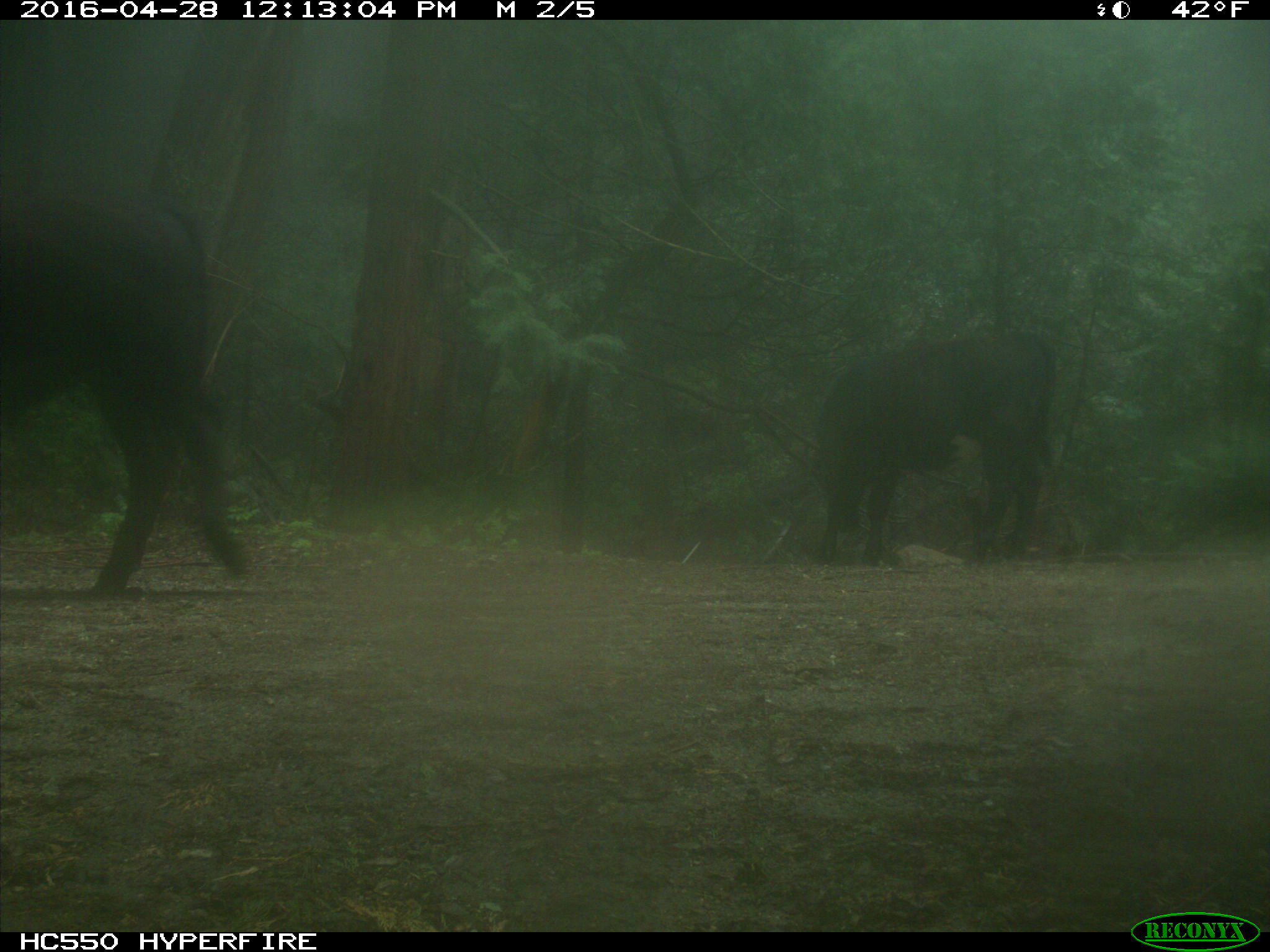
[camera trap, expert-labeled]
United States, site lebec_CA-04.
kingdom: Animalia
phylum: Chordata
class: Mammalia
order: Artiodactyla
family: Bovidae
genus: Bos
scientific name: Bos taurus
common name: domestic cow